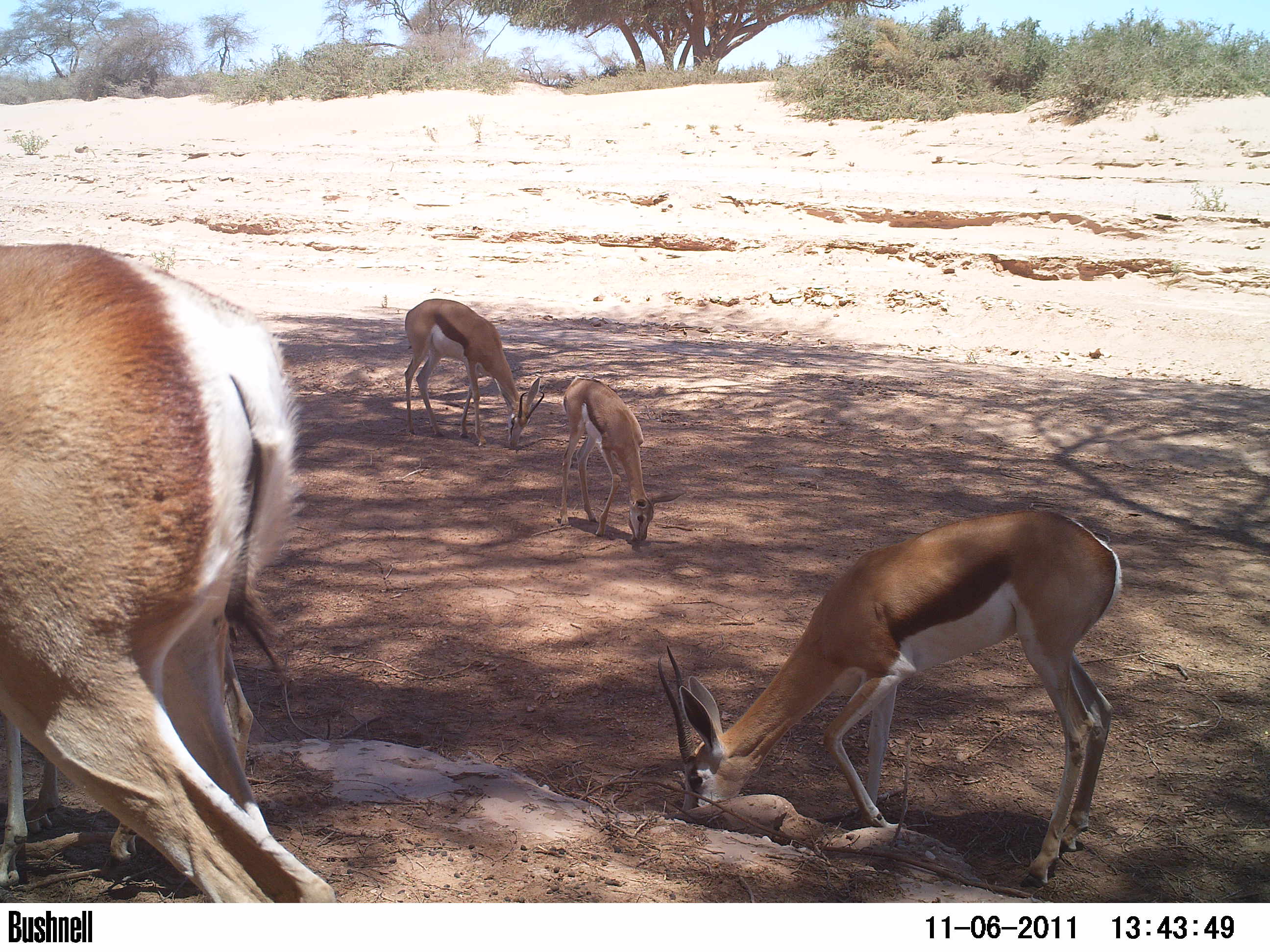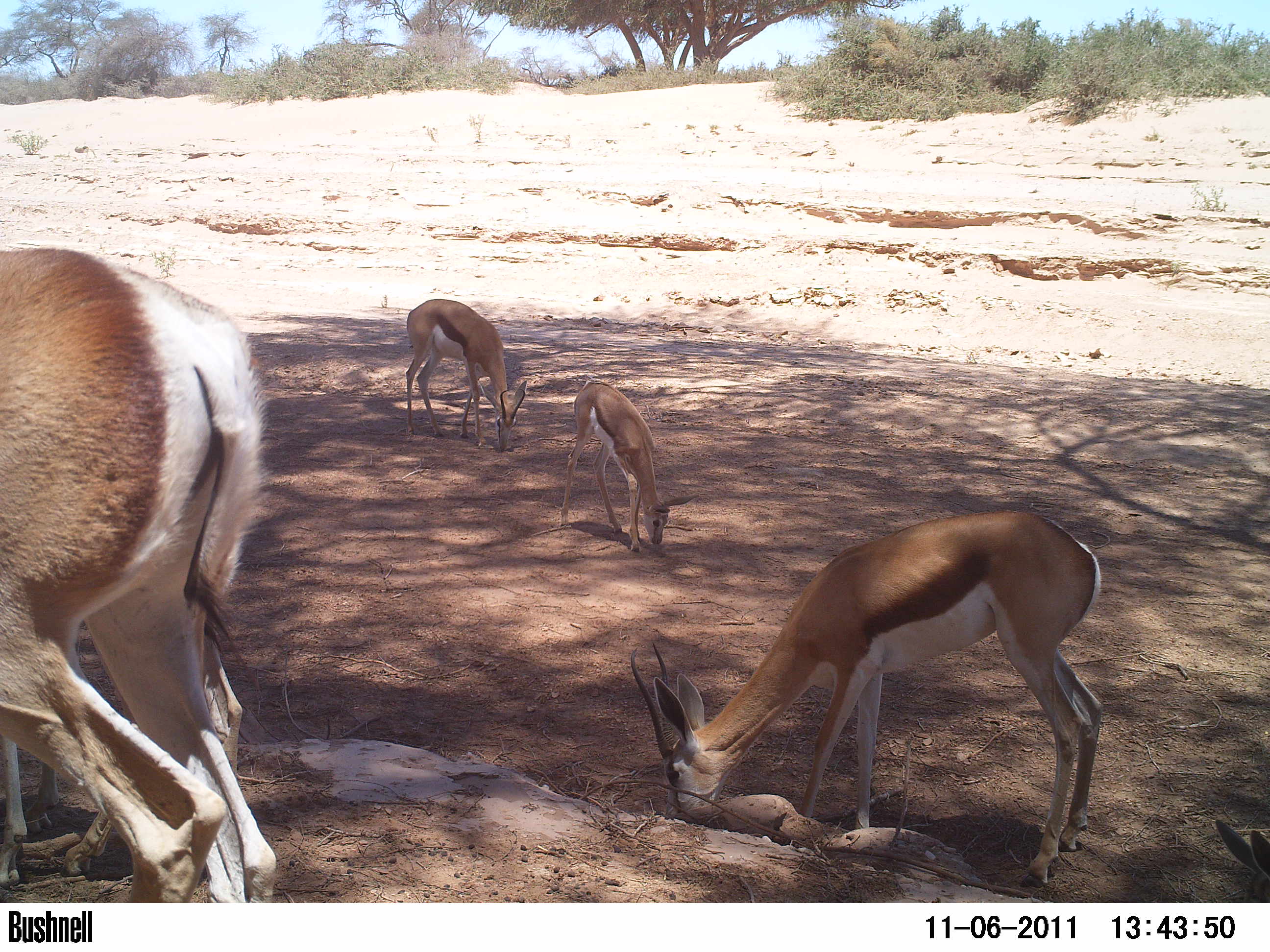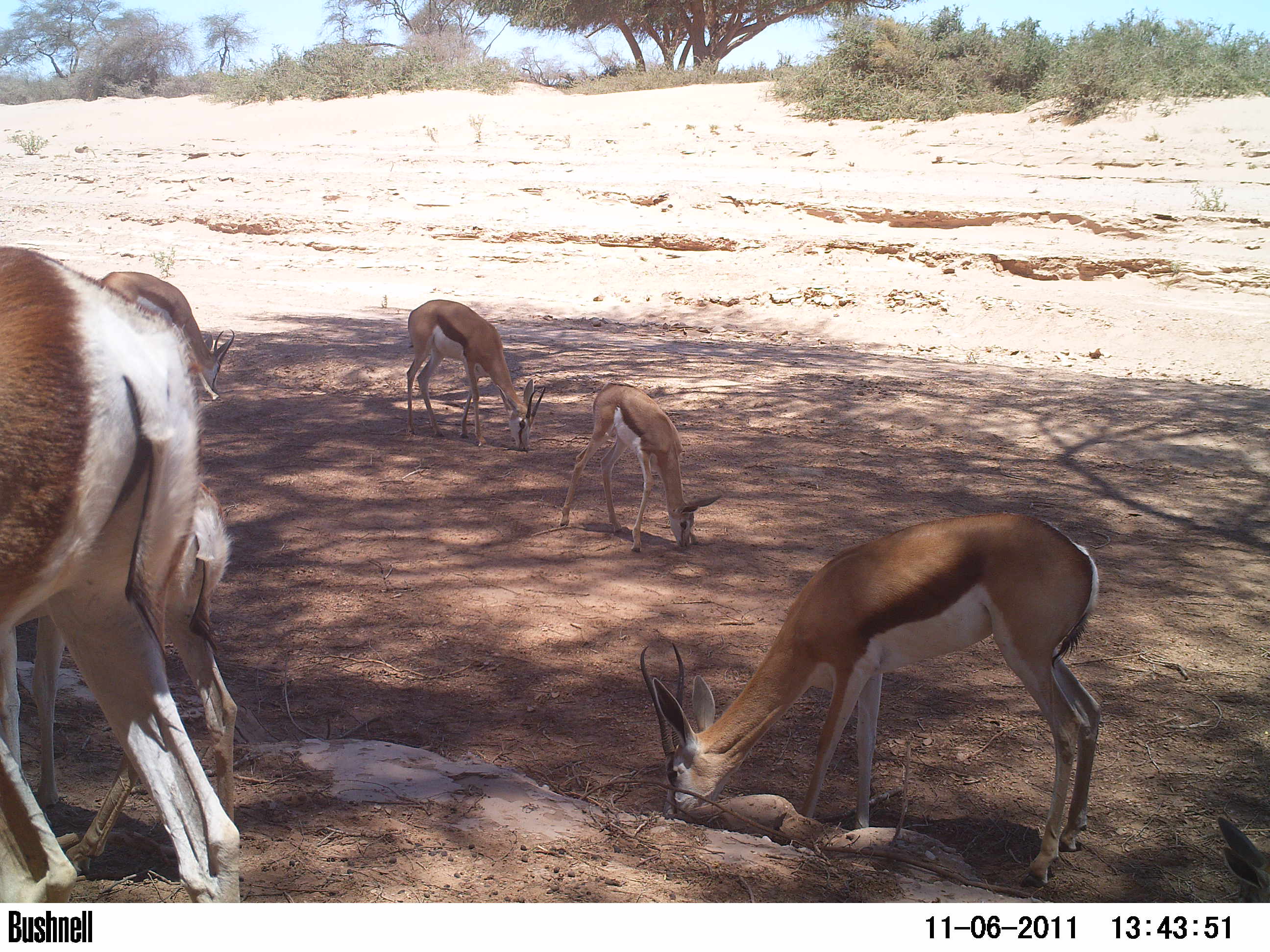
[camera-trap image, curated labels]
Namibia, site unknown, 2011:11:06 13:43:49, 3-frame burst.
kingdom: Animalia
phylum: Chordata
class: Mammalia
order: Artiodactyla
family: Bovidae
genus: Antidorcas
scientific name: Antidorcas marsupialis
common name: springbok